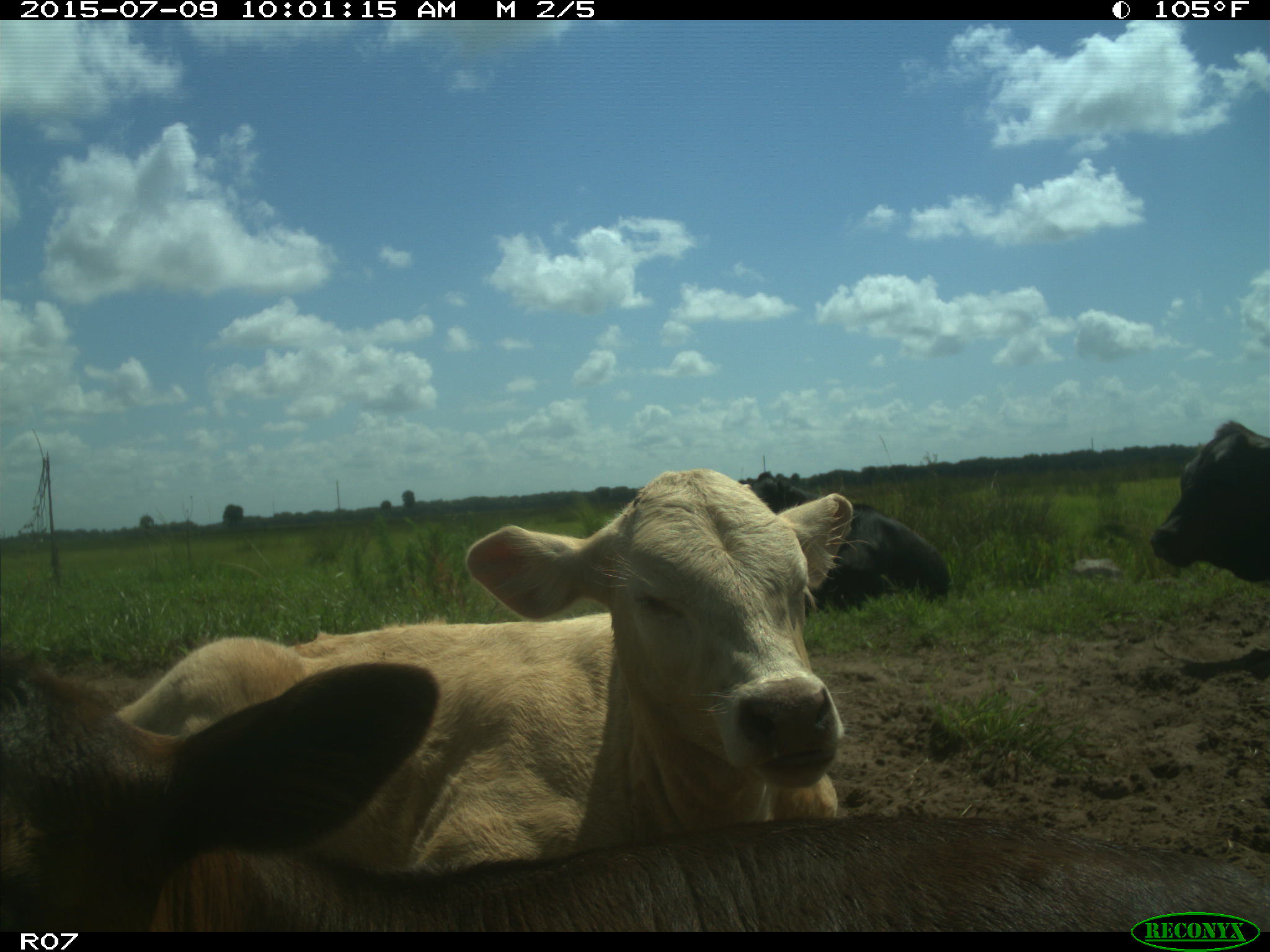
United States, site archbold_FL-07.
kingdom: Animalia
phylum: Chordata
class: Mammalia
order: Artiodactyla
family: Bovidae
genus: Bos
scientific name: Bos taurus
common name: domestic cow